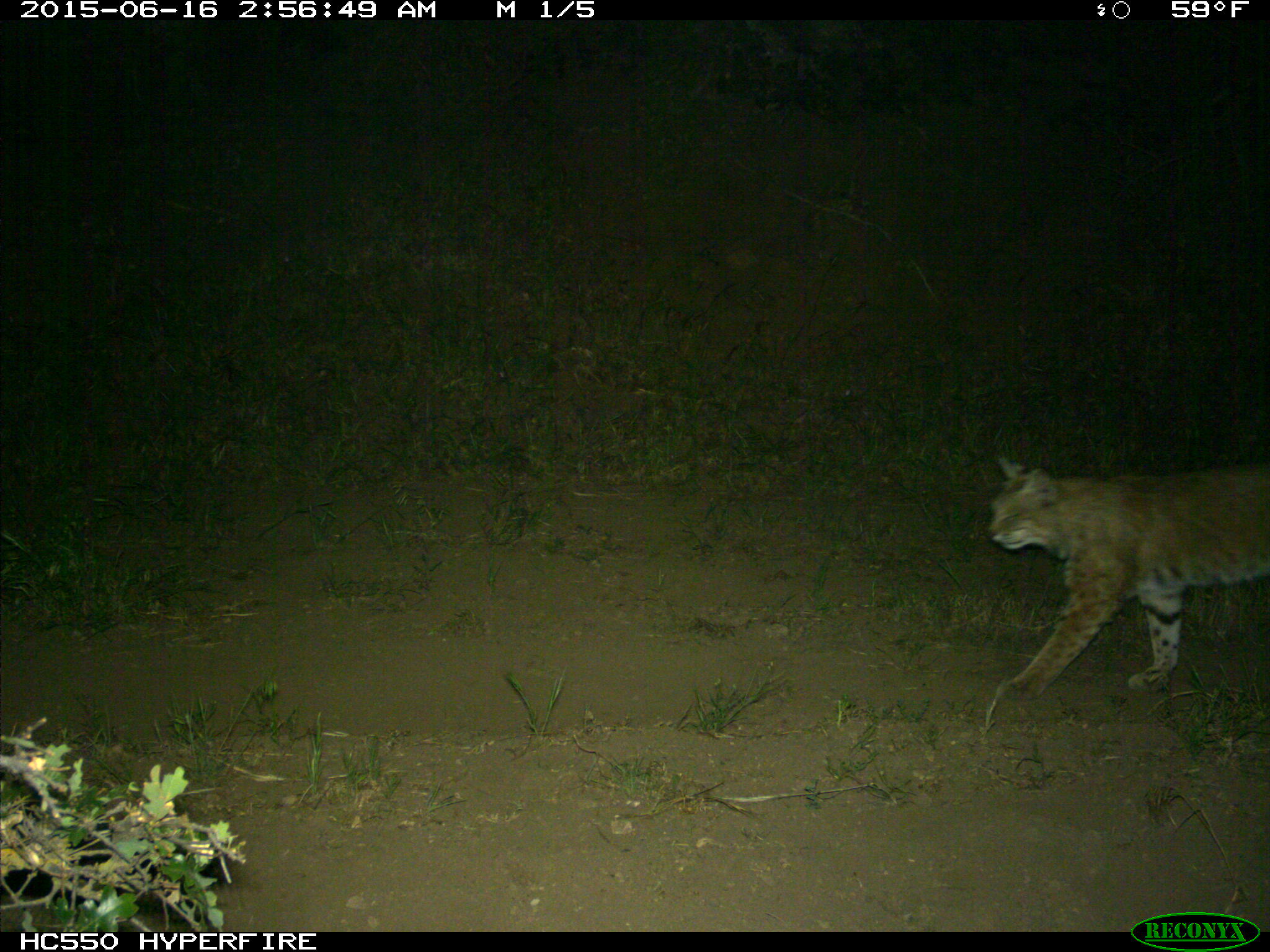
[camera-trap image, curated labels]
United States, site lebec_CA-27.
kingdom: Animalia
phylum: Chordata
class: Mammalia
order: Carnivora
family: Felidae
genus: Lynx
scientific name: Lynx rufus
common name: bobcat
Lynx rufus (bobcat).